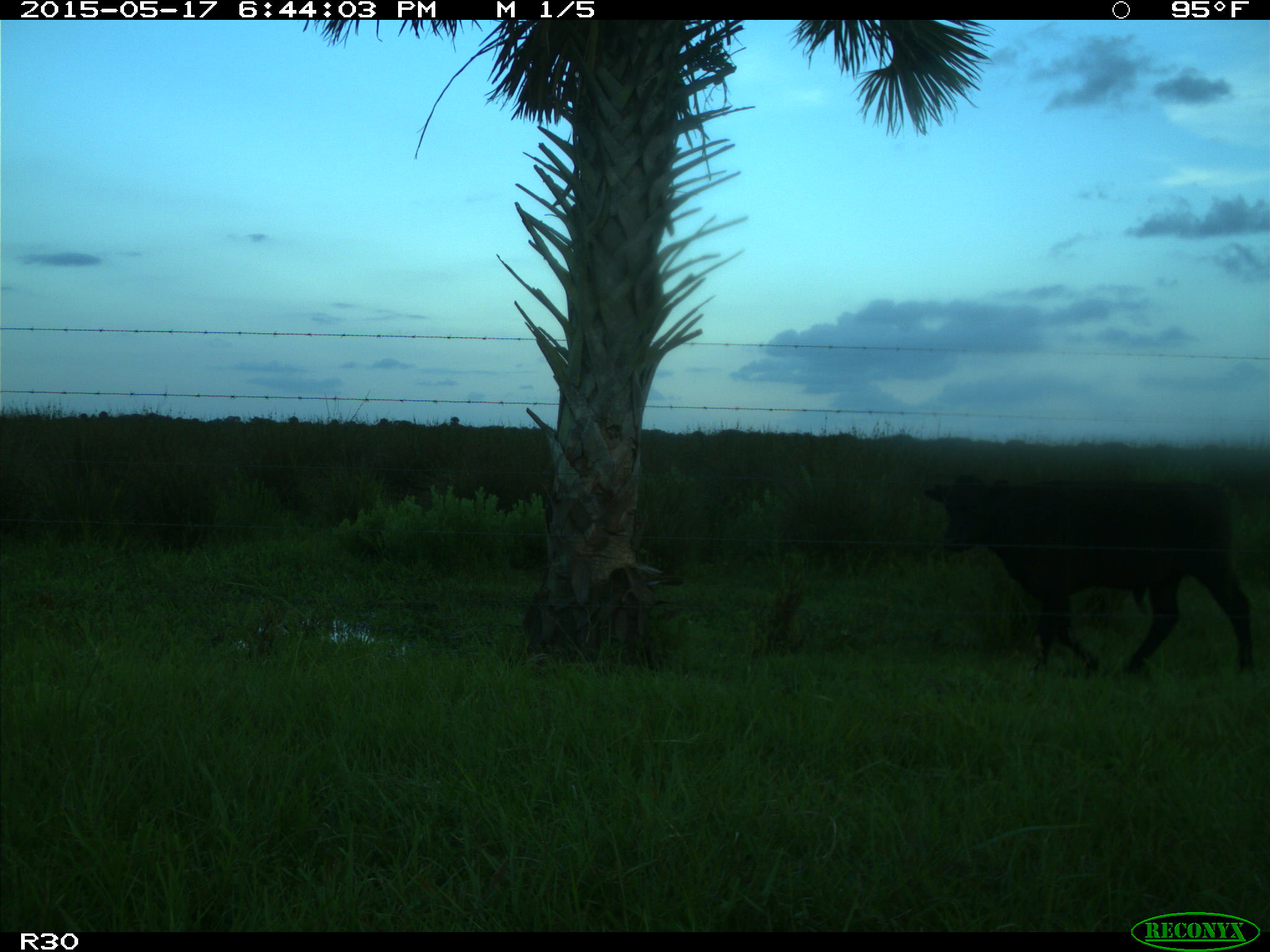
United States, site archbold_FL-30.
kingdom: Animalia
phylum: Chordata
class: Mammalia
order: Artiodactyla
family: Bovidae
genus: Bos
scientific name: Bos taurus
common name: domestic cow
Bos taurus (domestic cow).